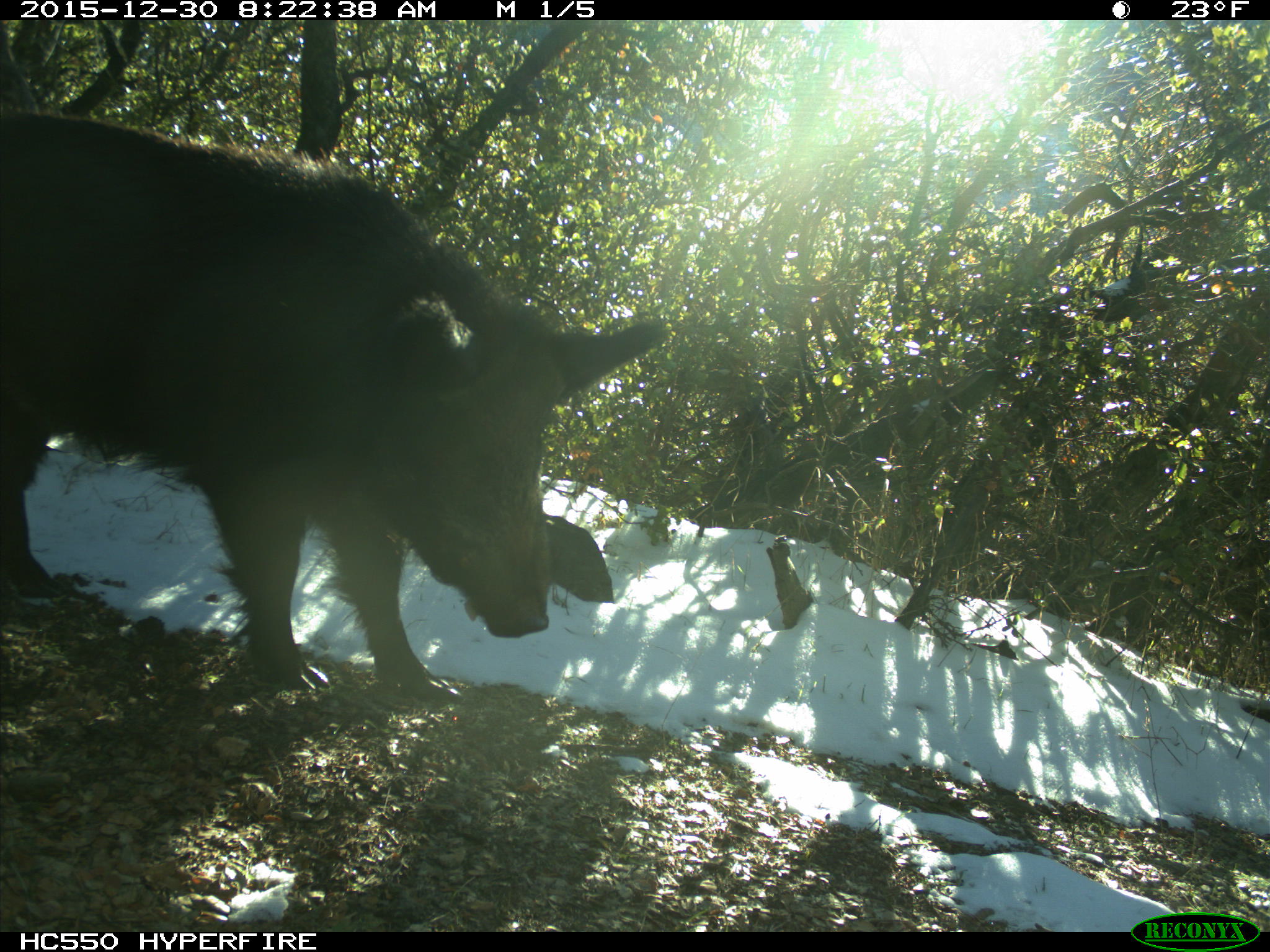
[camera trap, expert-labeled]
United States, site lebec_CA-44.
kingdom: Animalia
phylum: Chordata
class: Mammalia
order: Artiodactyla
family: Suidae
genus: Sus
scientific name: Sus scrofa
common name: wild boar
Sus scrofa (wild boar).